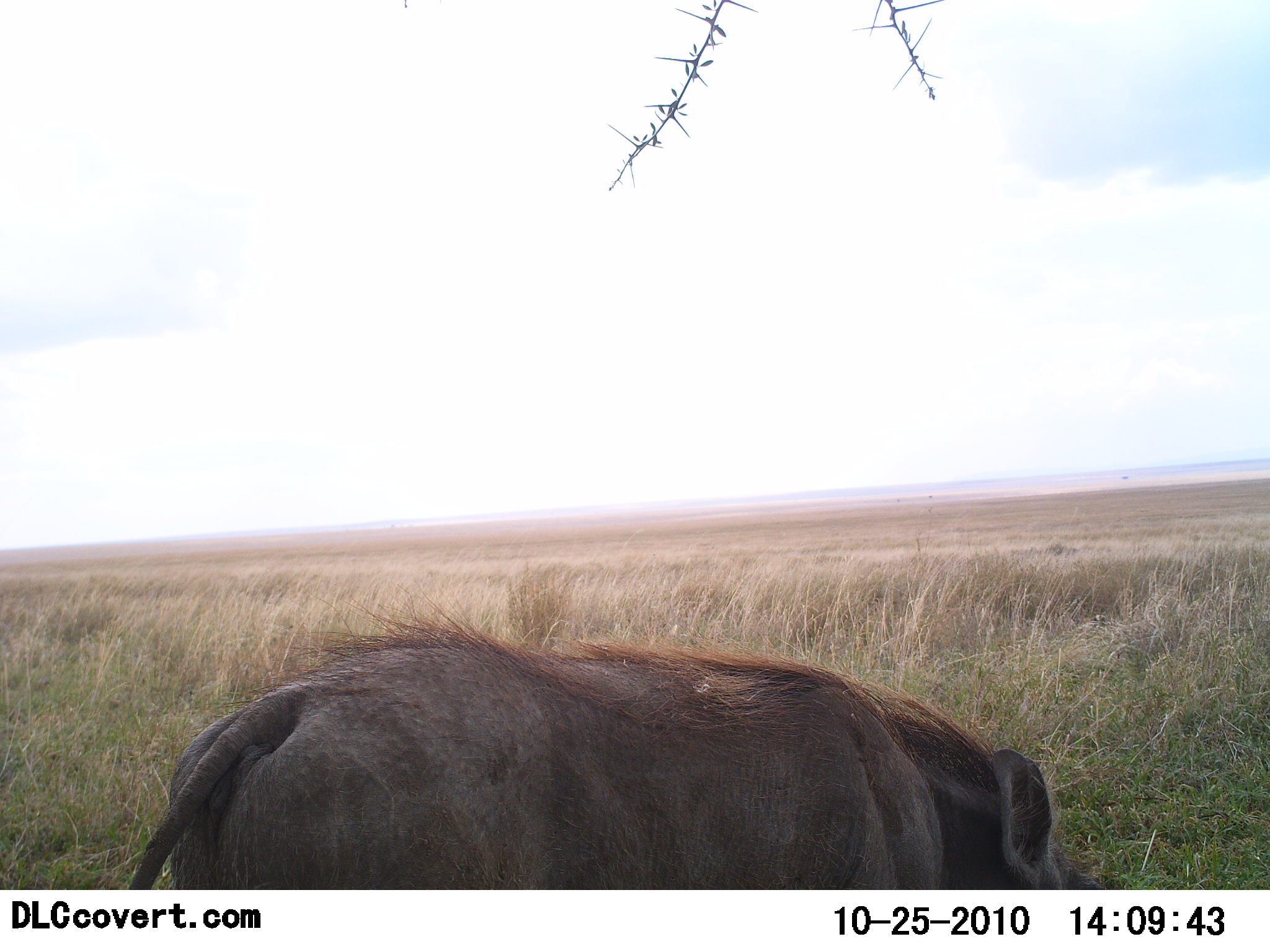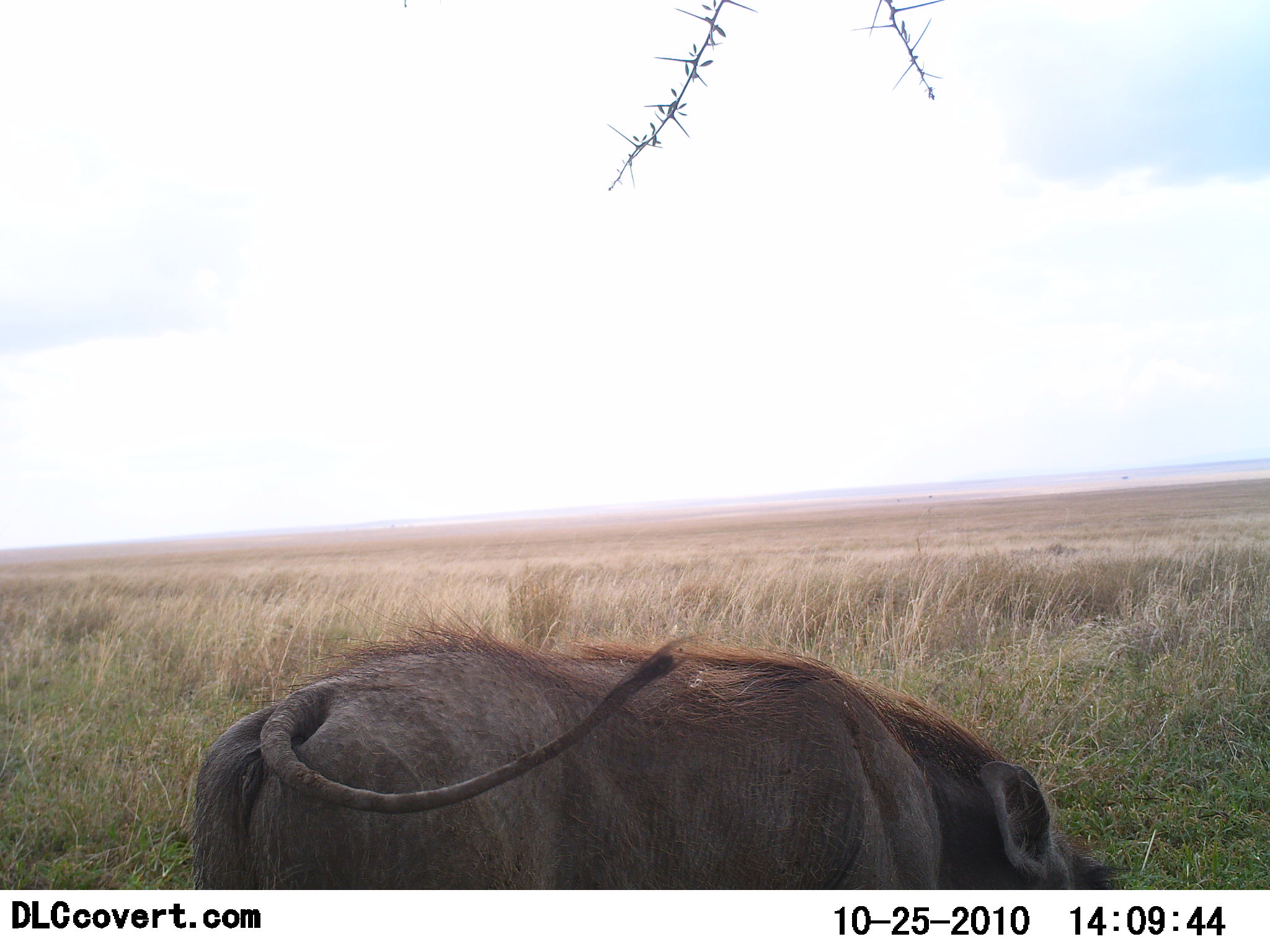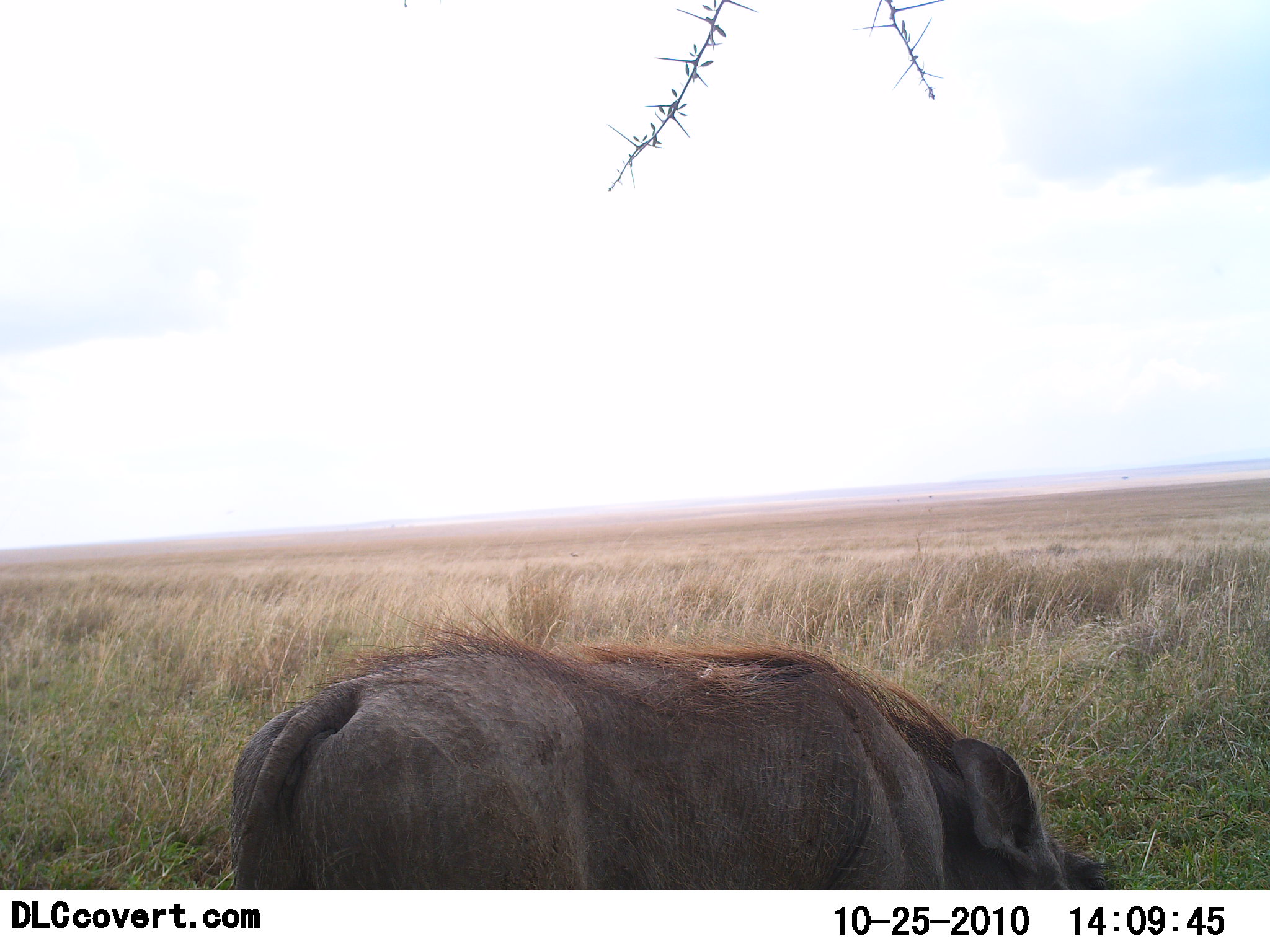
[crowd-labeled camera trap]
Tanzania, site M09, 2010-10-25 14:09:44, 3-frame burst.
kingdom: Animalia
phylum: Chordata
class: Mammalia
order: Artiodactyla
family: Suidae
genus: Phacochoerus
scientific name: Phacochoerus africanus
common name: warthog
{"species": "warthog (Phacochoerus africanus)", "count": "1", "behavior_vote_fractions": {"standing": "62%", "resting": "8%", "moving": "8%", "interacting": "0%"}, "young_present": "0%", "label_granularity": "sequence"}